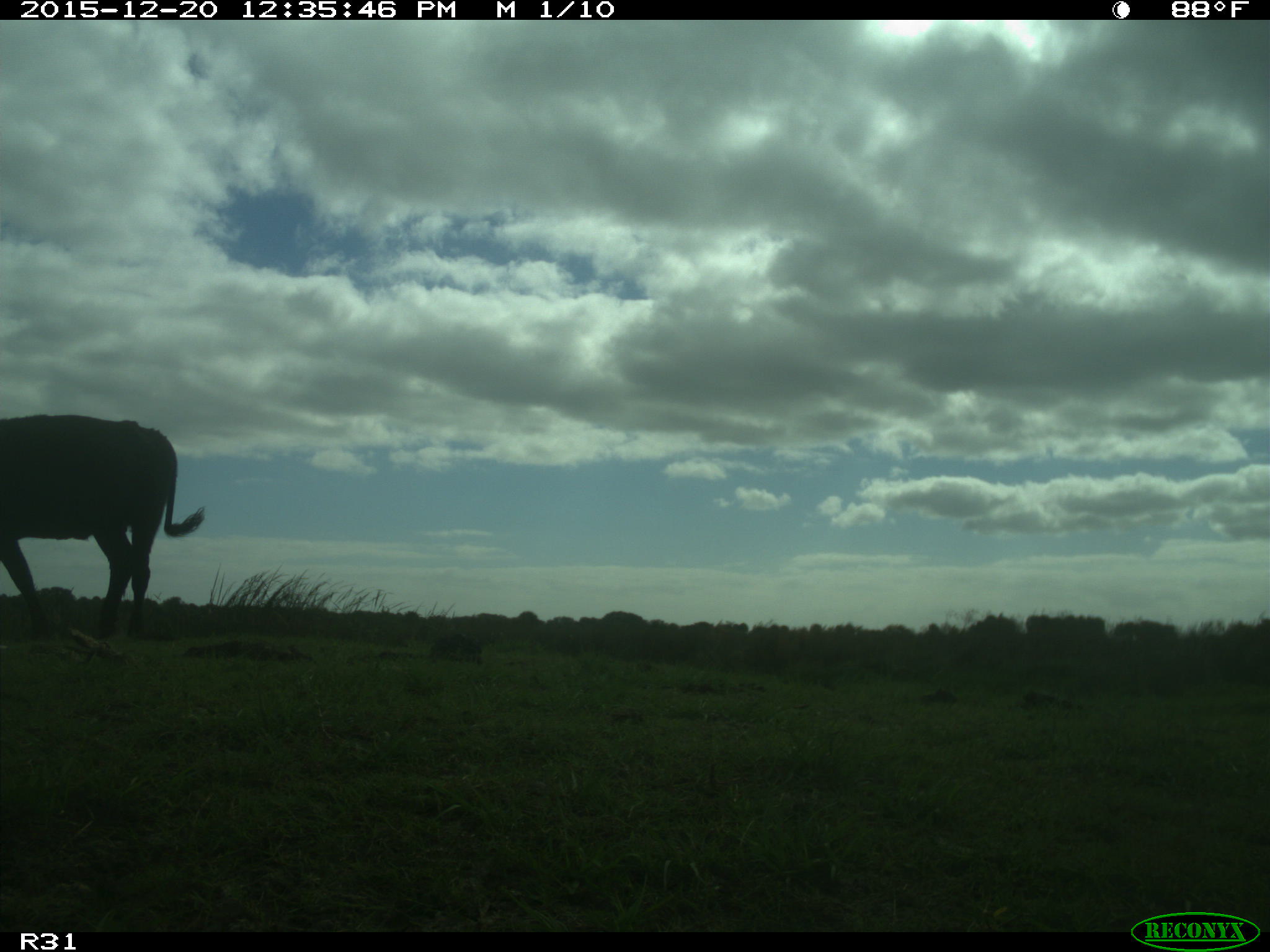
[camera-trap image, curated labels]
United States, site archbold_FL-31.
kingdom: Animalia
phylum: Chordata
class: Mammalia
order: Artiodactyla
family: Bovidae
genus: Bos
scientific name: Bos taurus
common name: domestic cow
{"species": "Bos taurus (domestic cow)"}